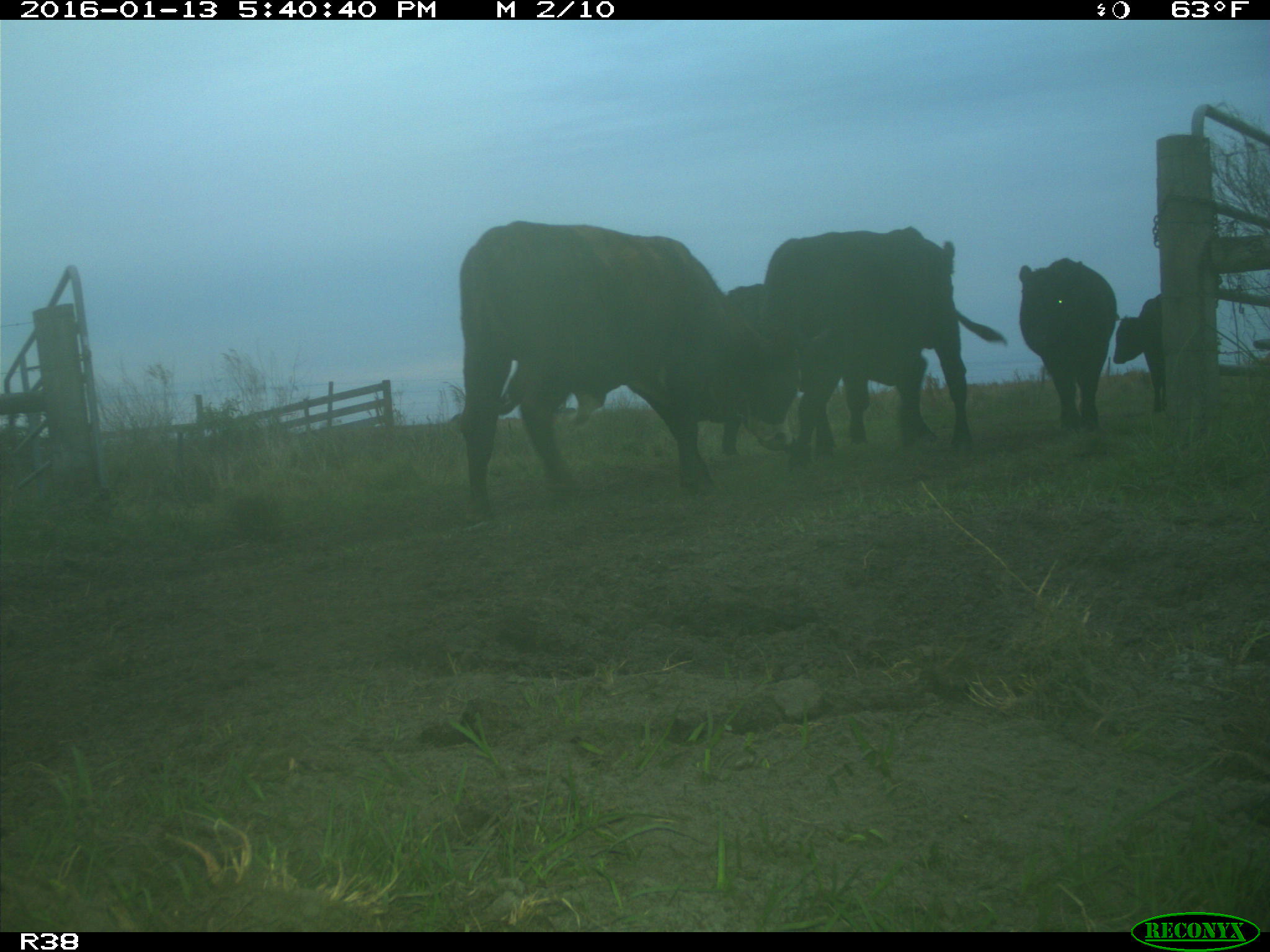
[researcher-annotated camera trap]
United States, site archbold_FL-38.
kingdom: Animalia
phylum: Chordata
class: Mammalia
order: Artiodactyla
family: Bovidae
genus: Bos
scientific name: Bos taurus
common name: domestic cow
Bos taurus (domestic cow).